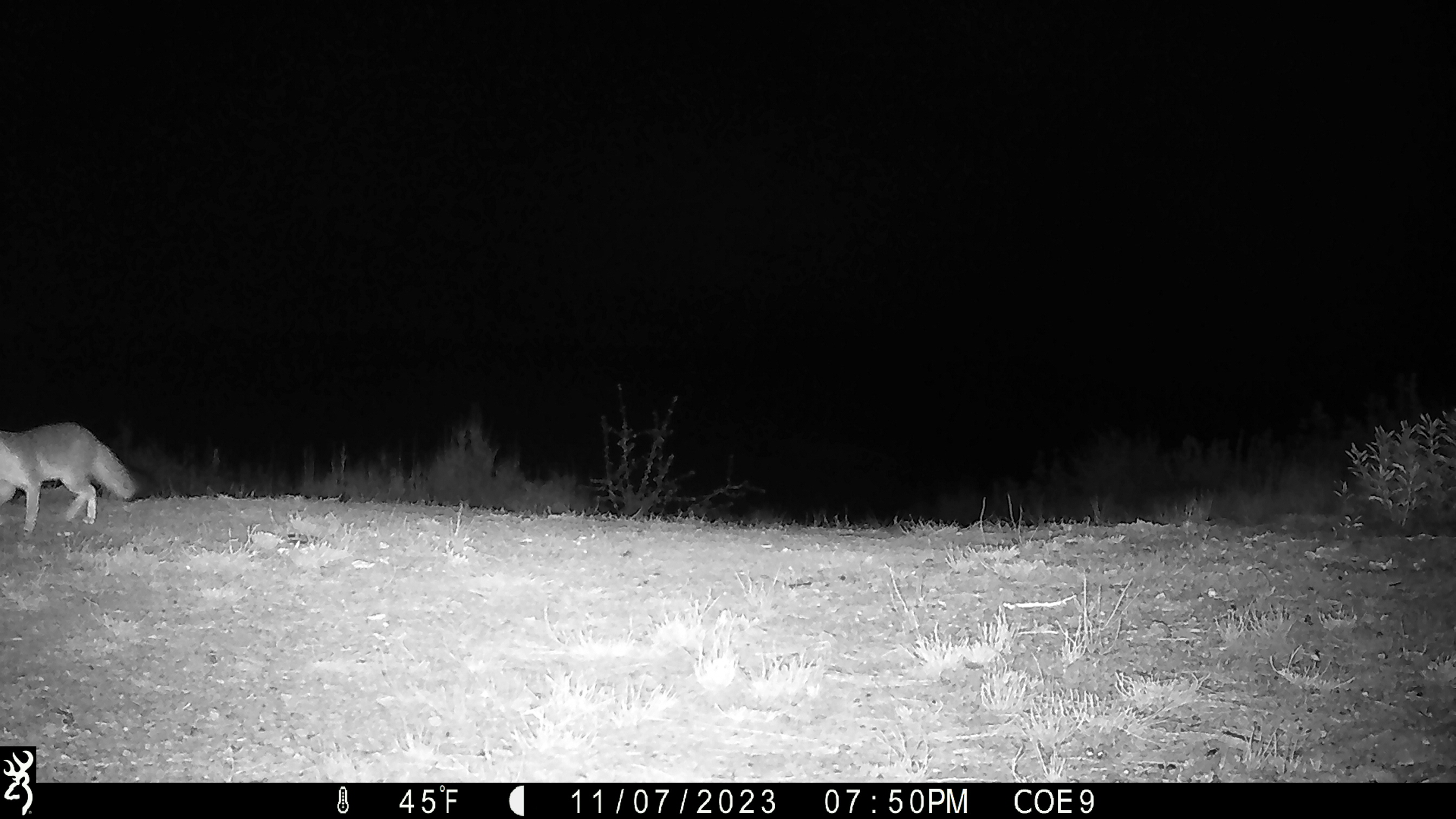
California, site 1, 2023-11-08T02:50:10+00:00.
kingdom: Animalia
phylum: Chordata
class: Mammalia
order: Carnivora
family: Canidae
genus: Urocyon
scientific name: Urocyon cinereoargenteus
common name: gray fox